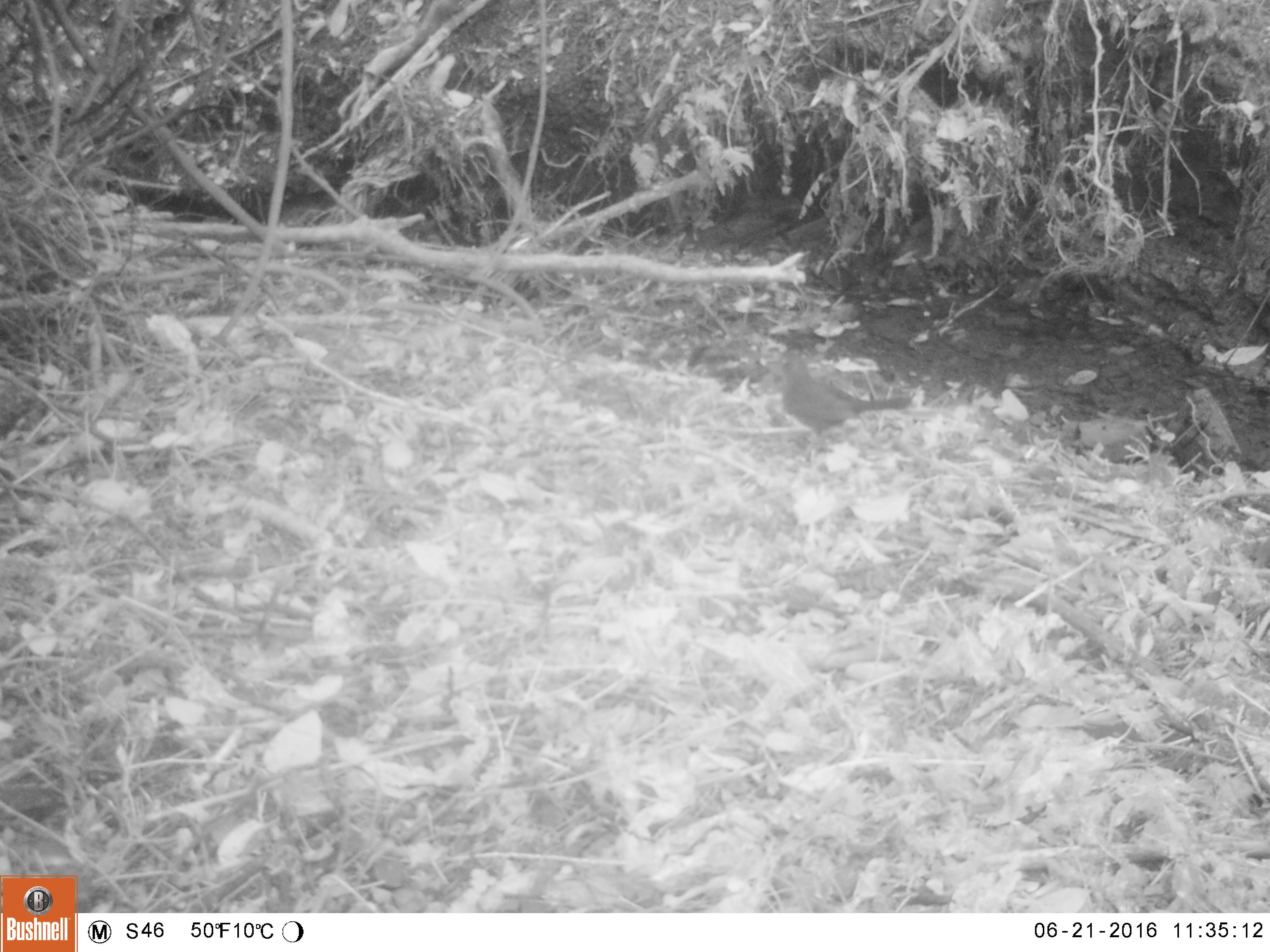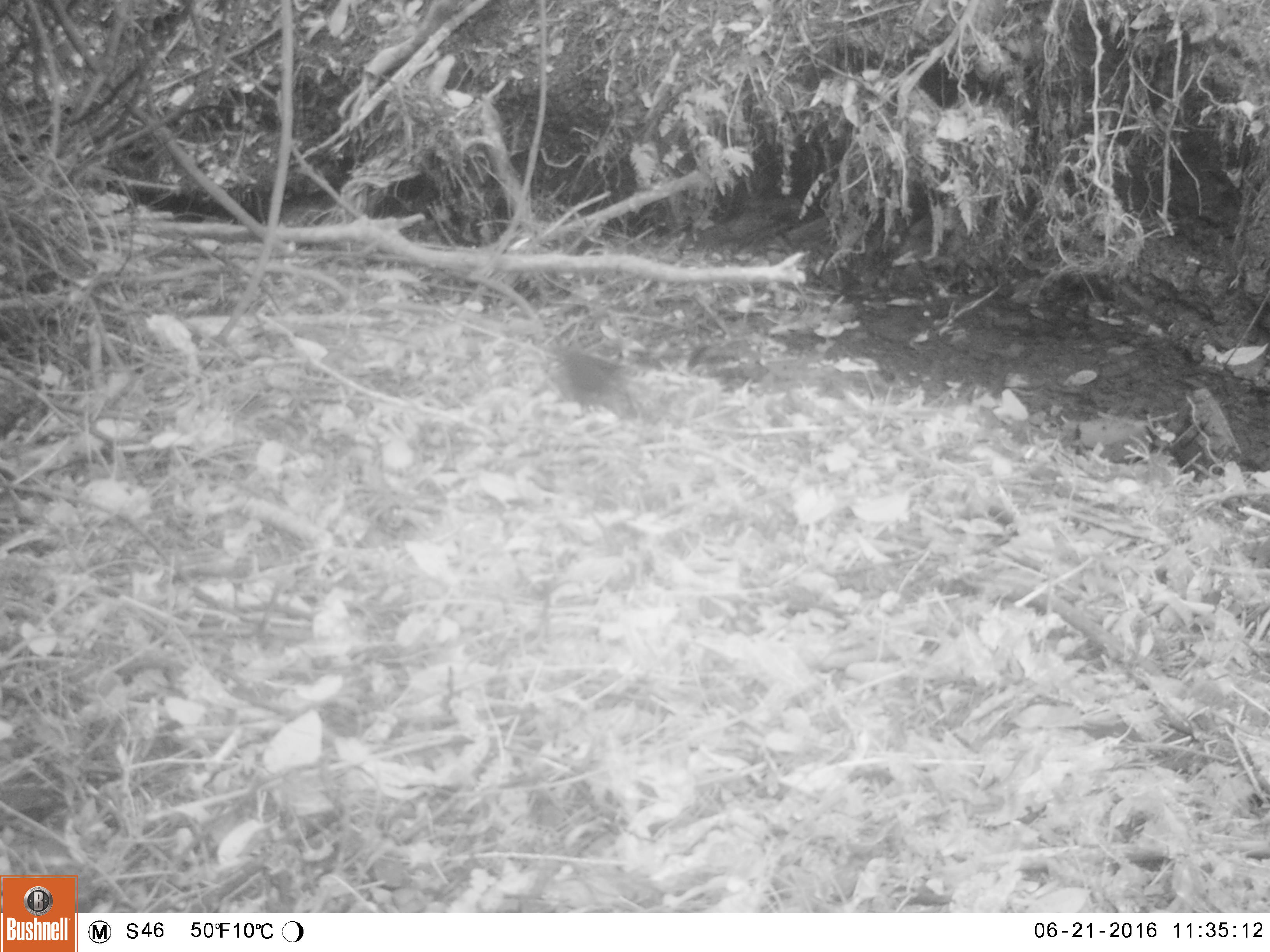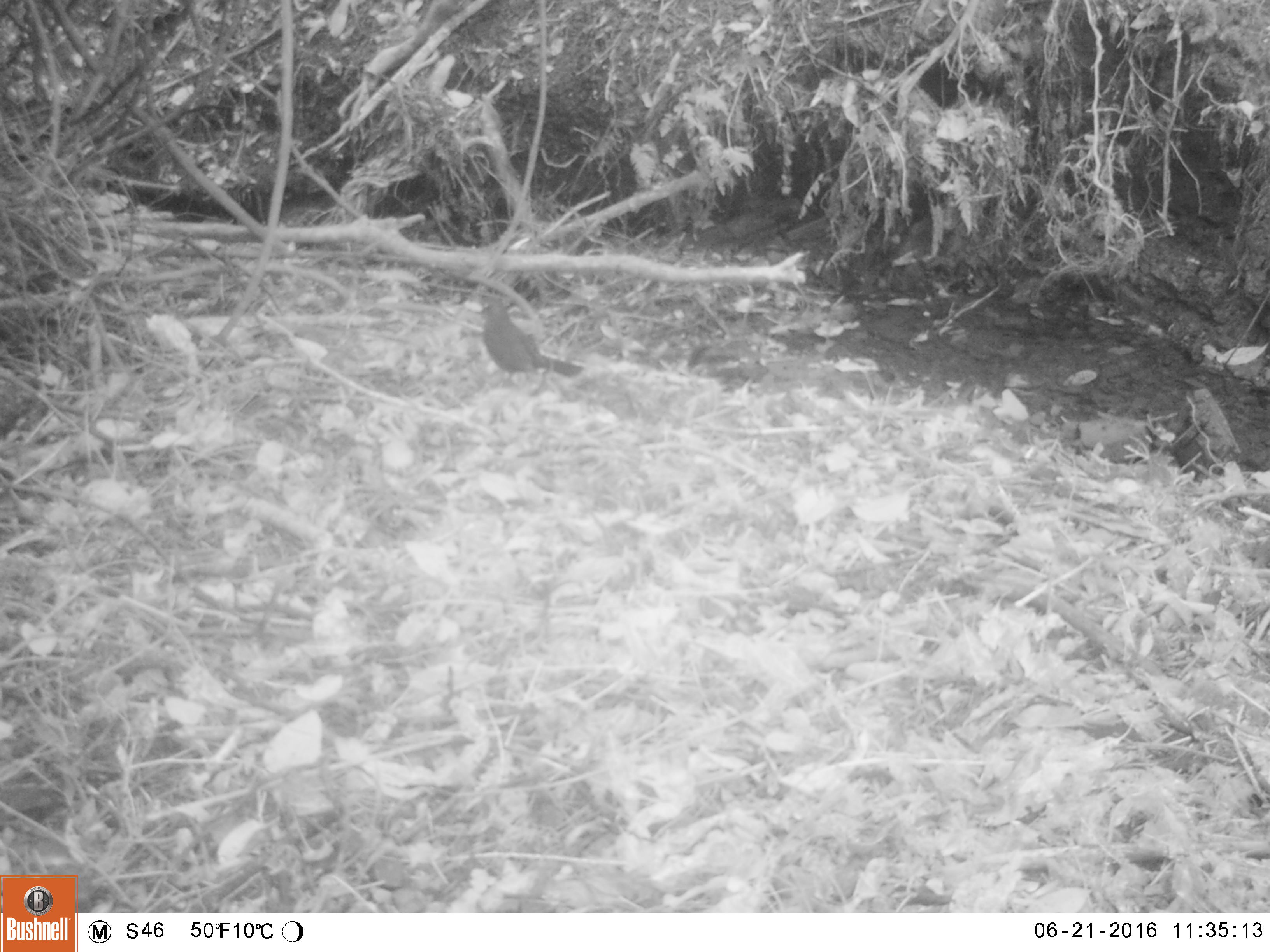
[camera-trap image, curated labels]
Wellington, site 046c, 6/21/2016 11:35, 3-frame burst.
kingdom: Animalia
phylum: Chordata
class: Aves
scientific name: Aves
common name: bird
Bird (Aves).